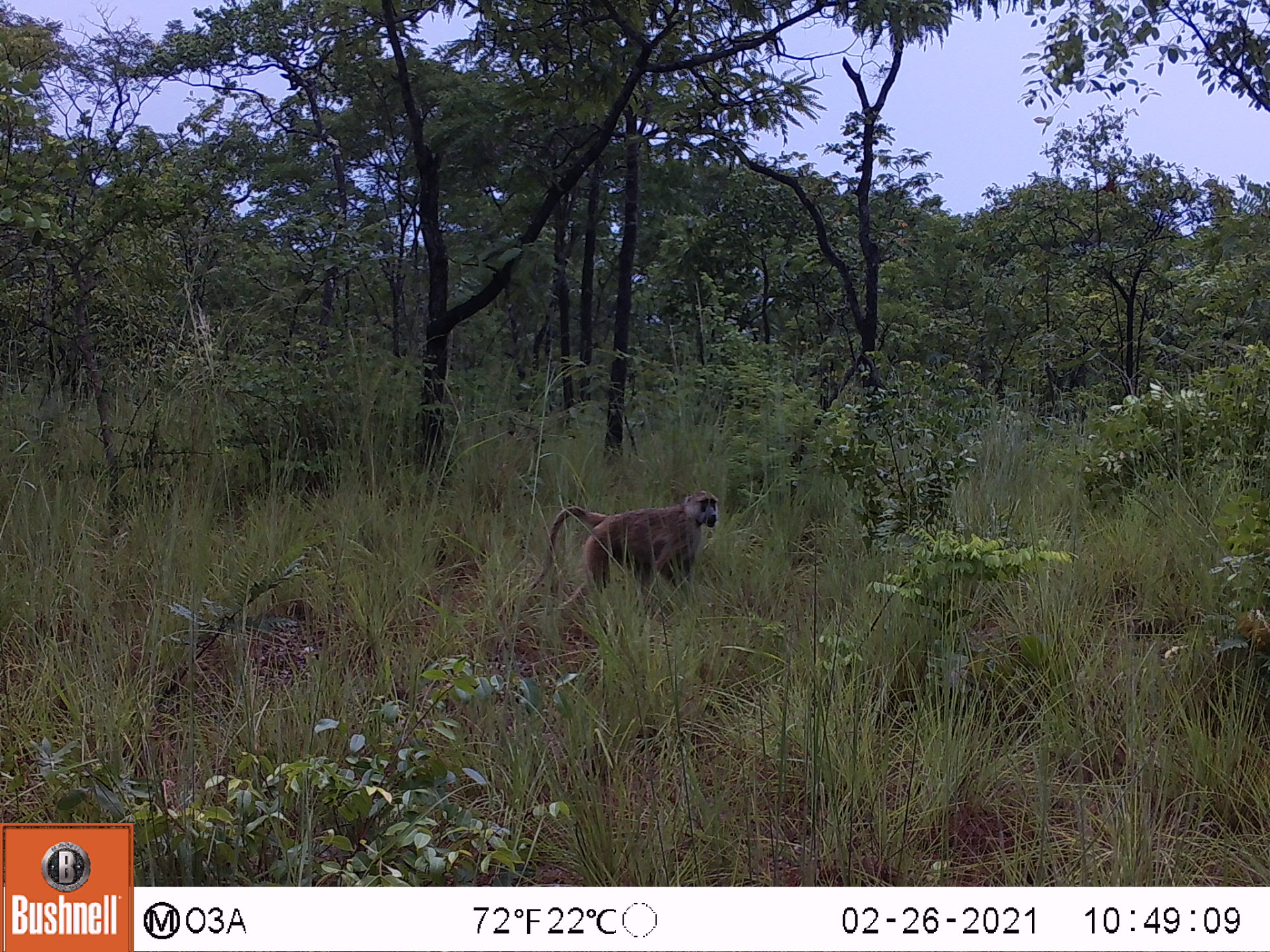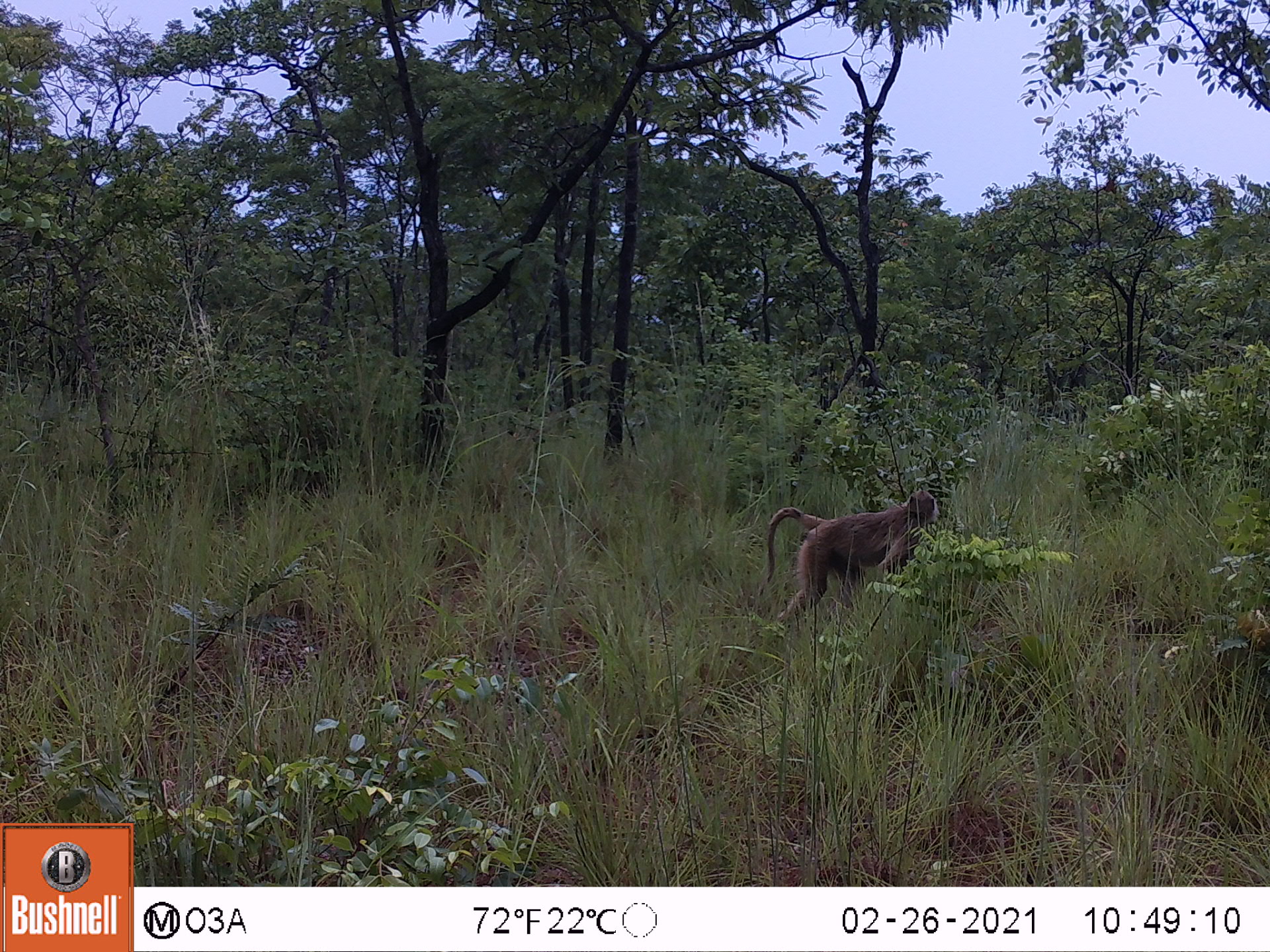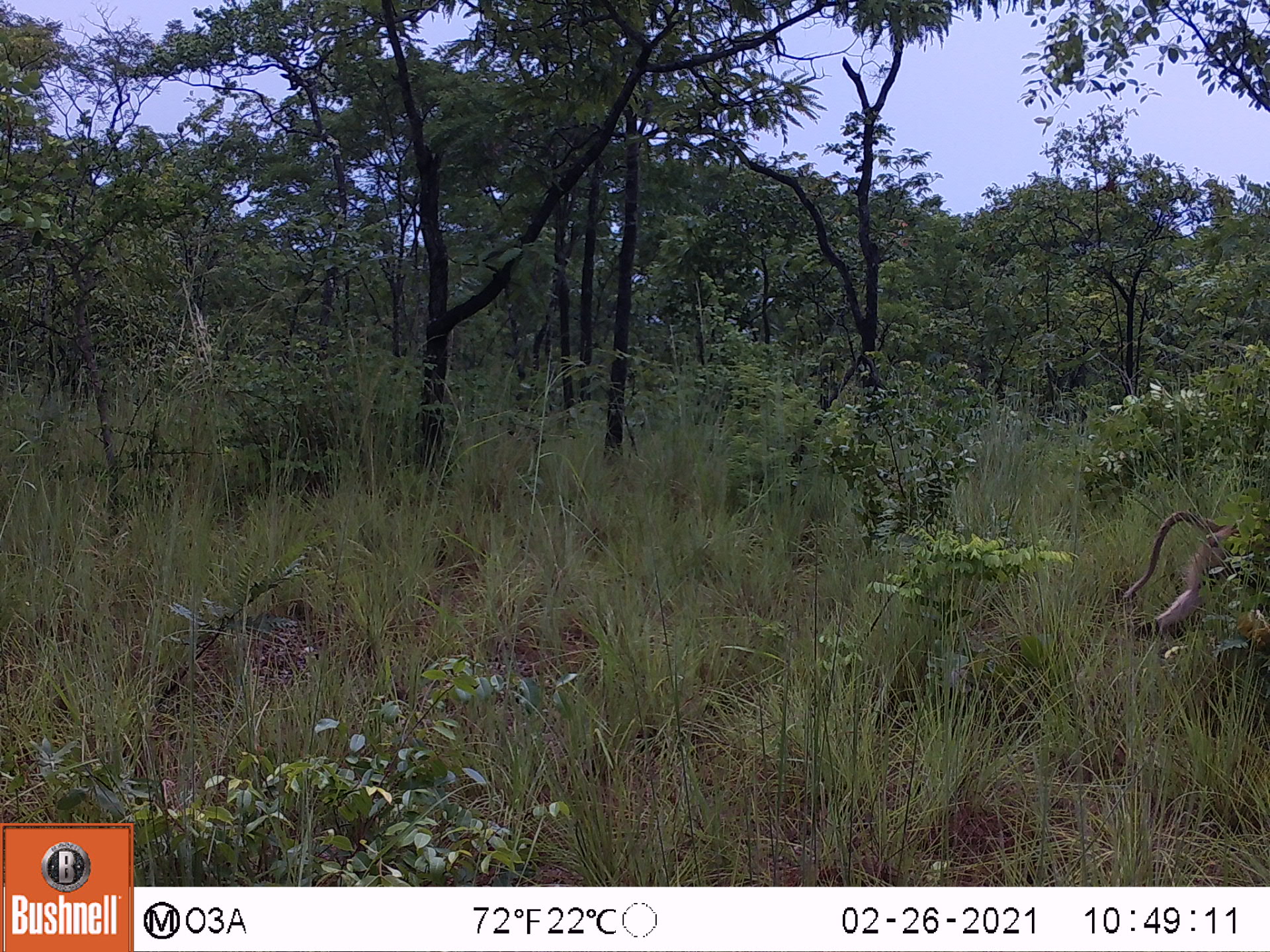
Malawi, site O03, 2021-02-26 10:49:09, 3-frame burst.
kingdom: Animalia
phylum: Chordata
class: Mammalia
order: Primates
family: Cercopithecidae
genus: Papio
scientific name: Papio cynocephalus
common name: yellow baboon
Yellow baboon (Papio cynocephalus), count 1.